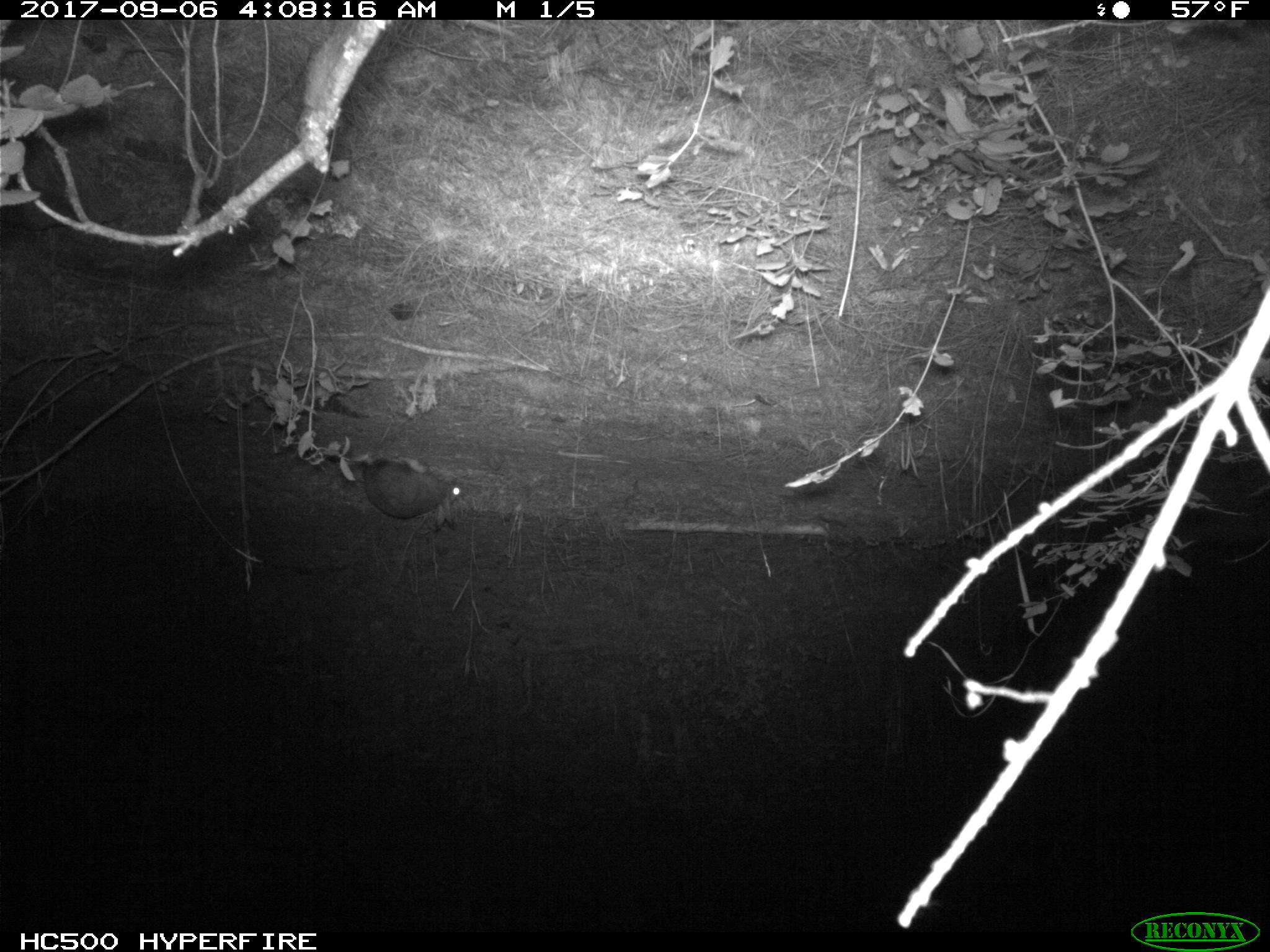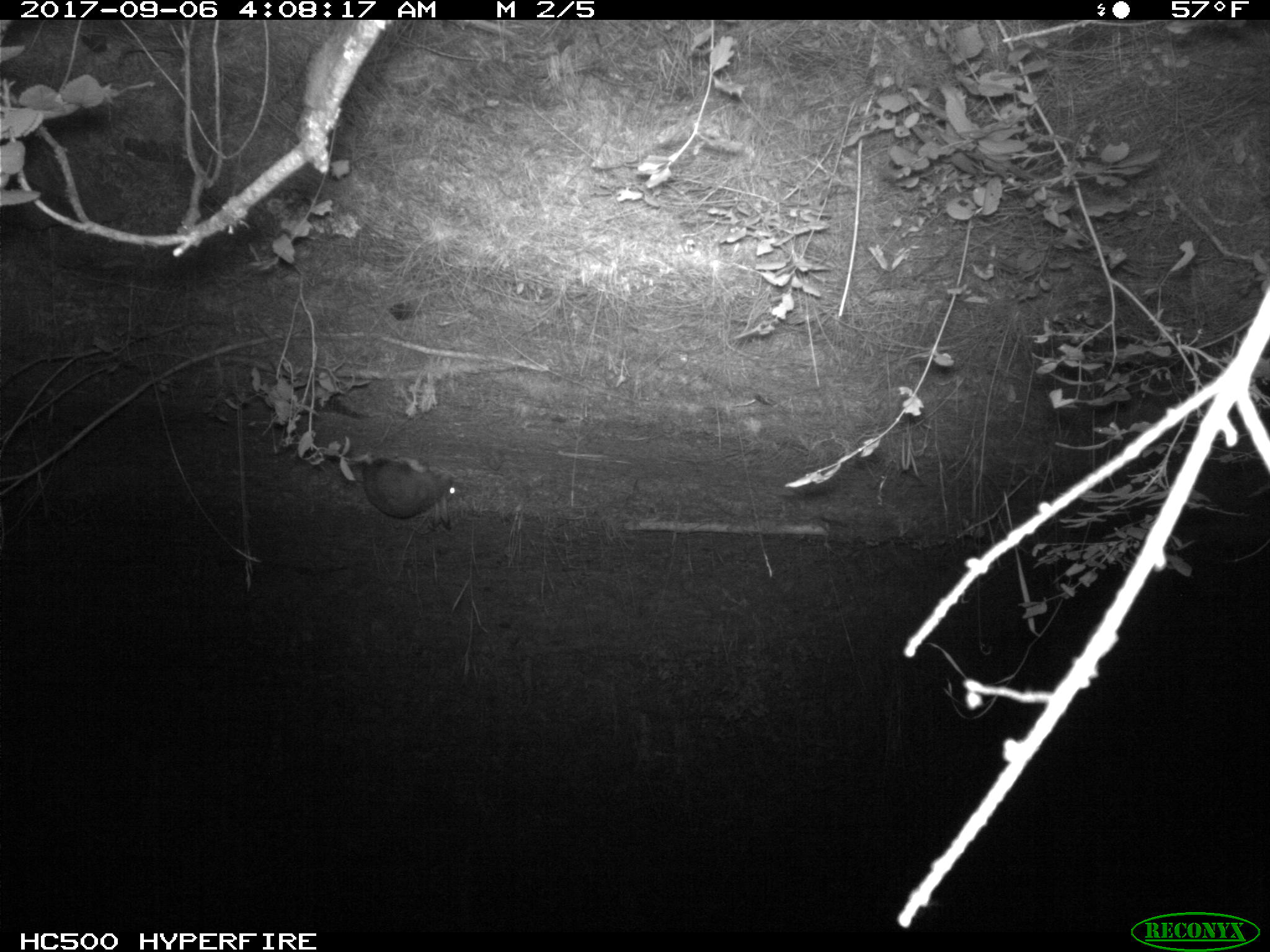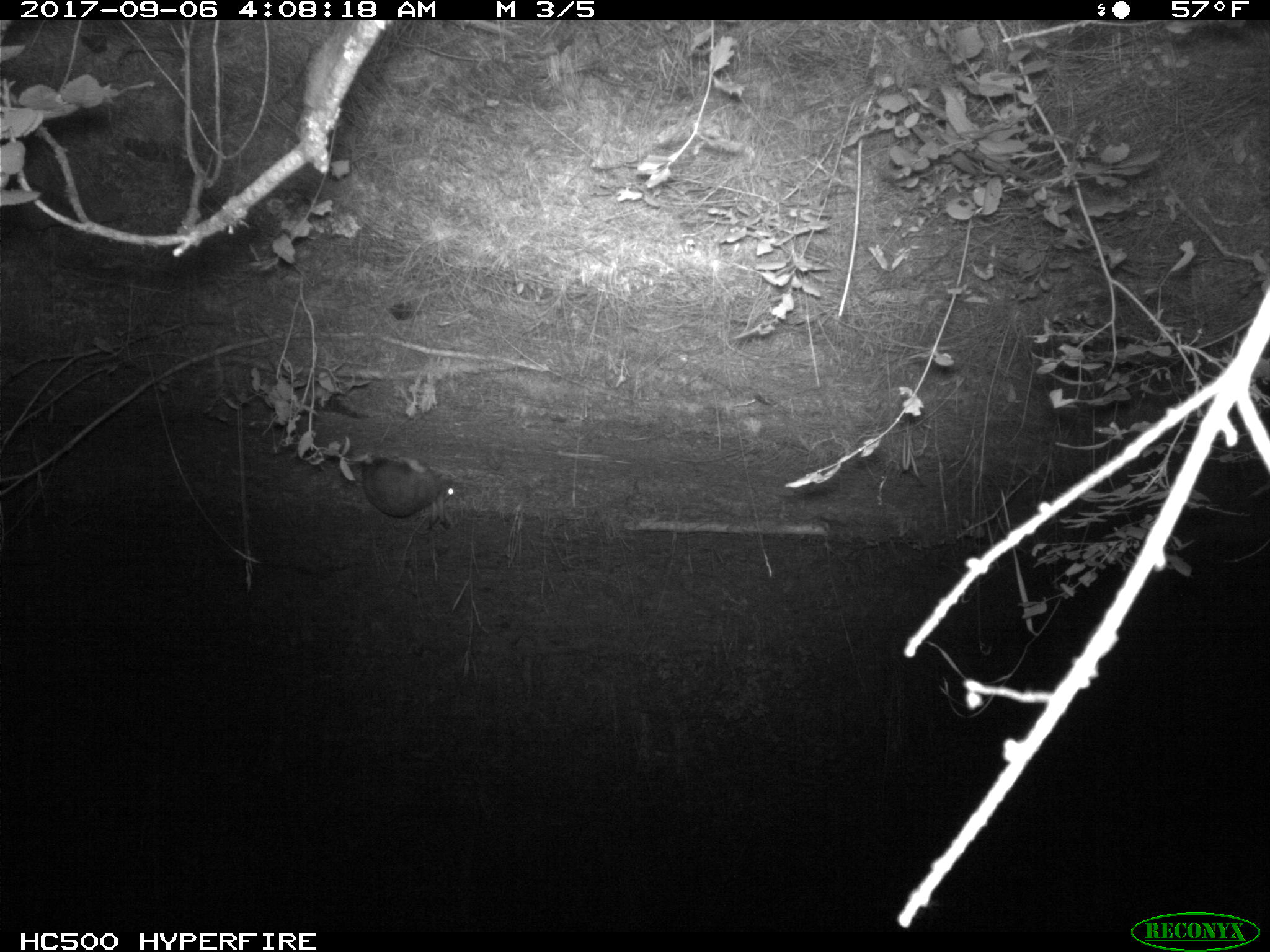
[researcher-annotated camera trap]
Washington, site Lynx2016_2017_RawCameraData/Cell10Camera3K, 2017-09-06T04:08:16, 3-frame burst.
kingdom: Animalia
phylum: Chordata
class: Mammalia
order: Lagomorpha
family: Leporidae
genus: Lepus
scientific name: Lepus americanus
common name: snowshoe hare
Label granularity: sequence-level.